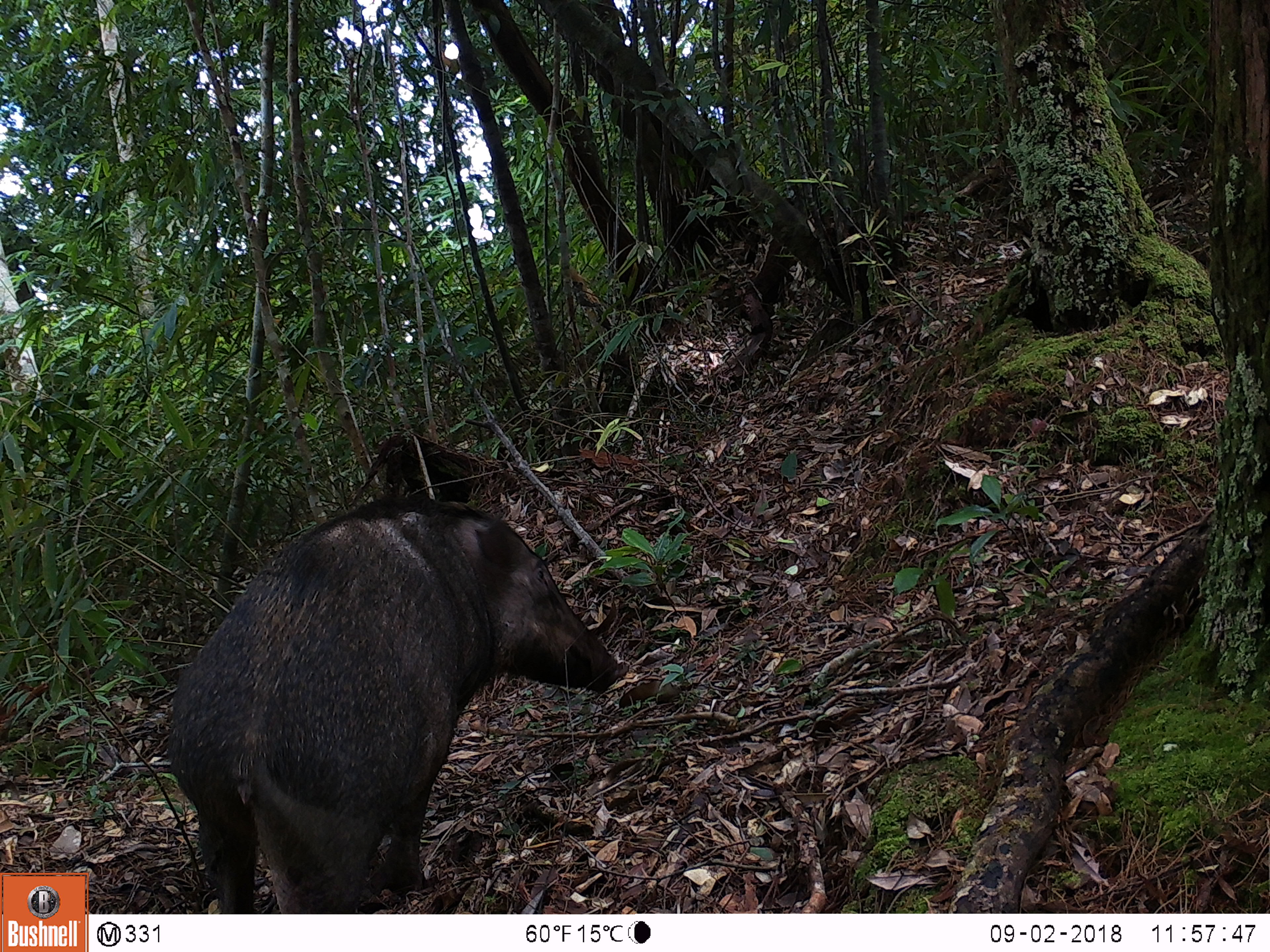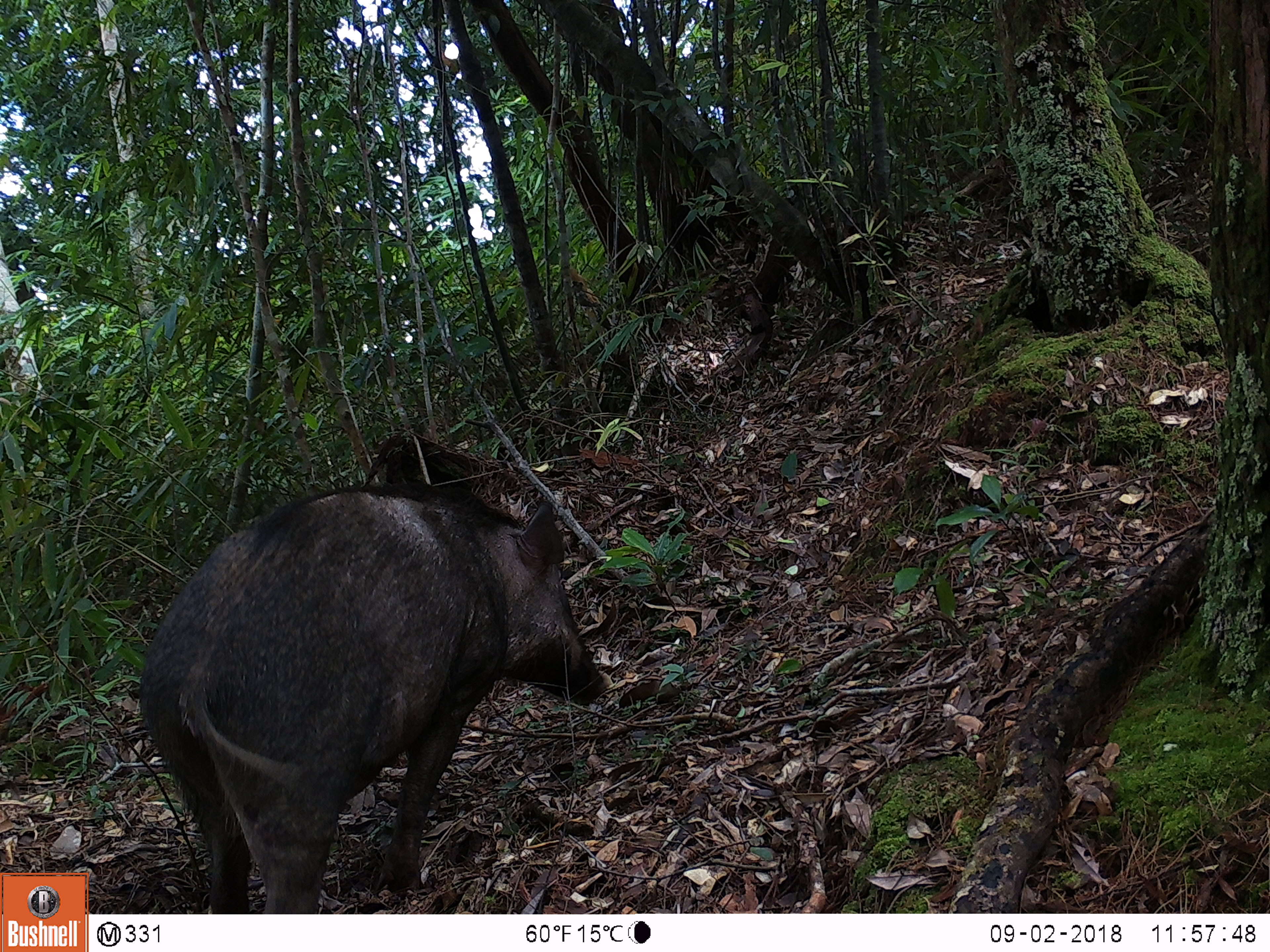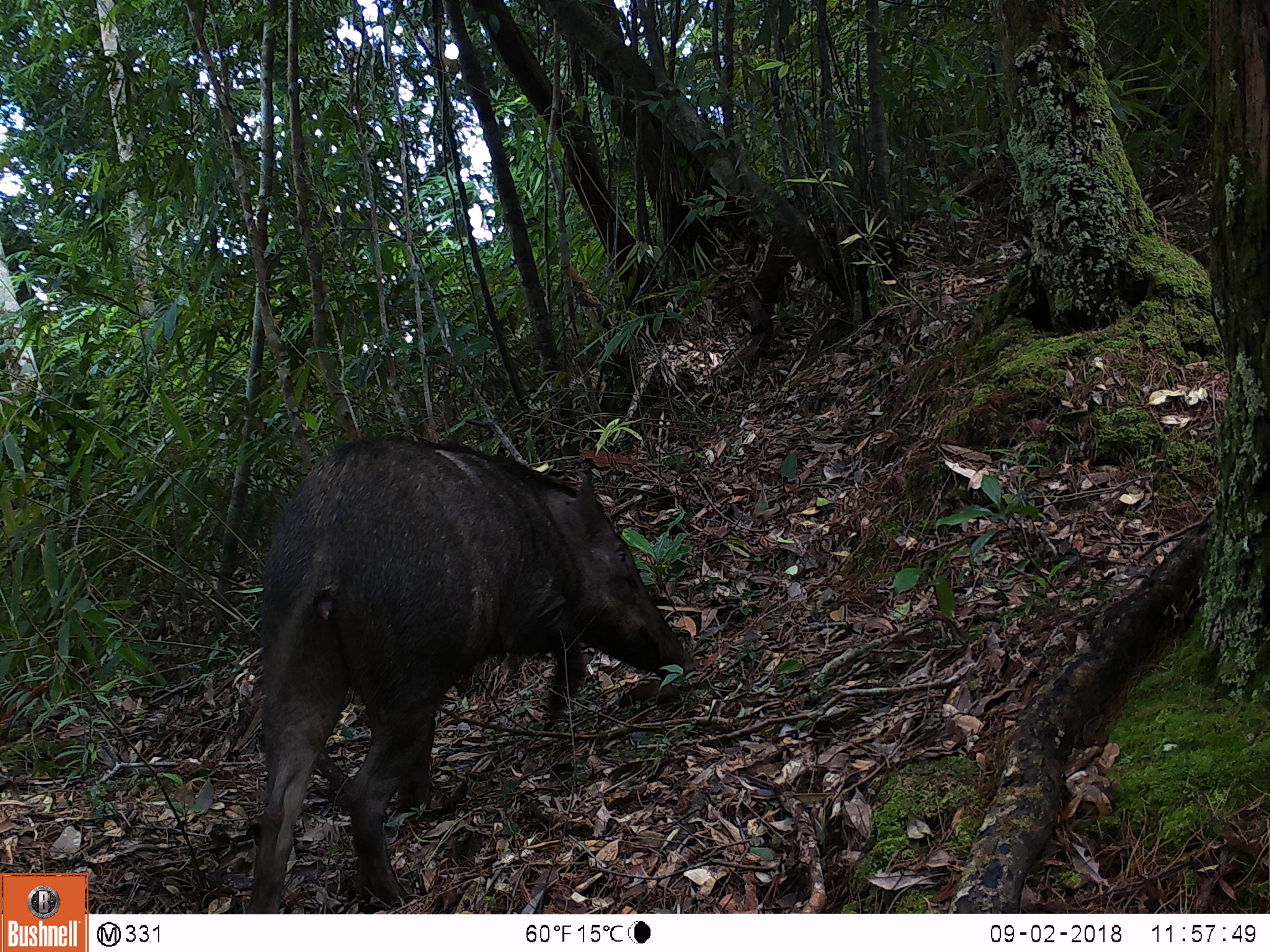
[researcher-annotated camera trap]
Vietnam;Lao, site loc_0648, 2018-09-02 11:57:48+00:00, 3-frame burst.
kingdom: Animalia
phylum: Chordata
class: Mammalia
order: Artiodactyla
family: Suidae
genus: Sus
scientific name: Sus scrofa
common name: eurasian wild pig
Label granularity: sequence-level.